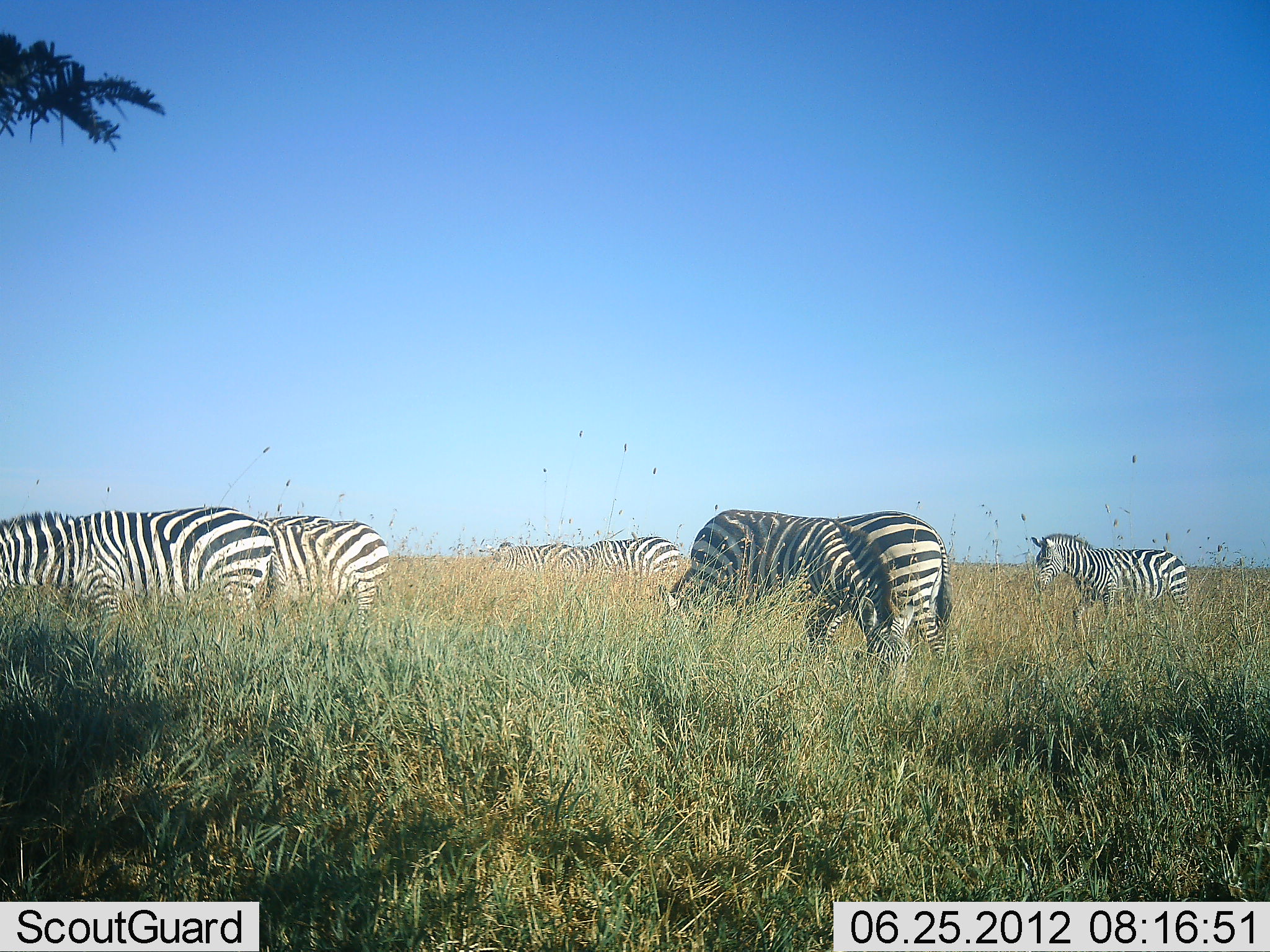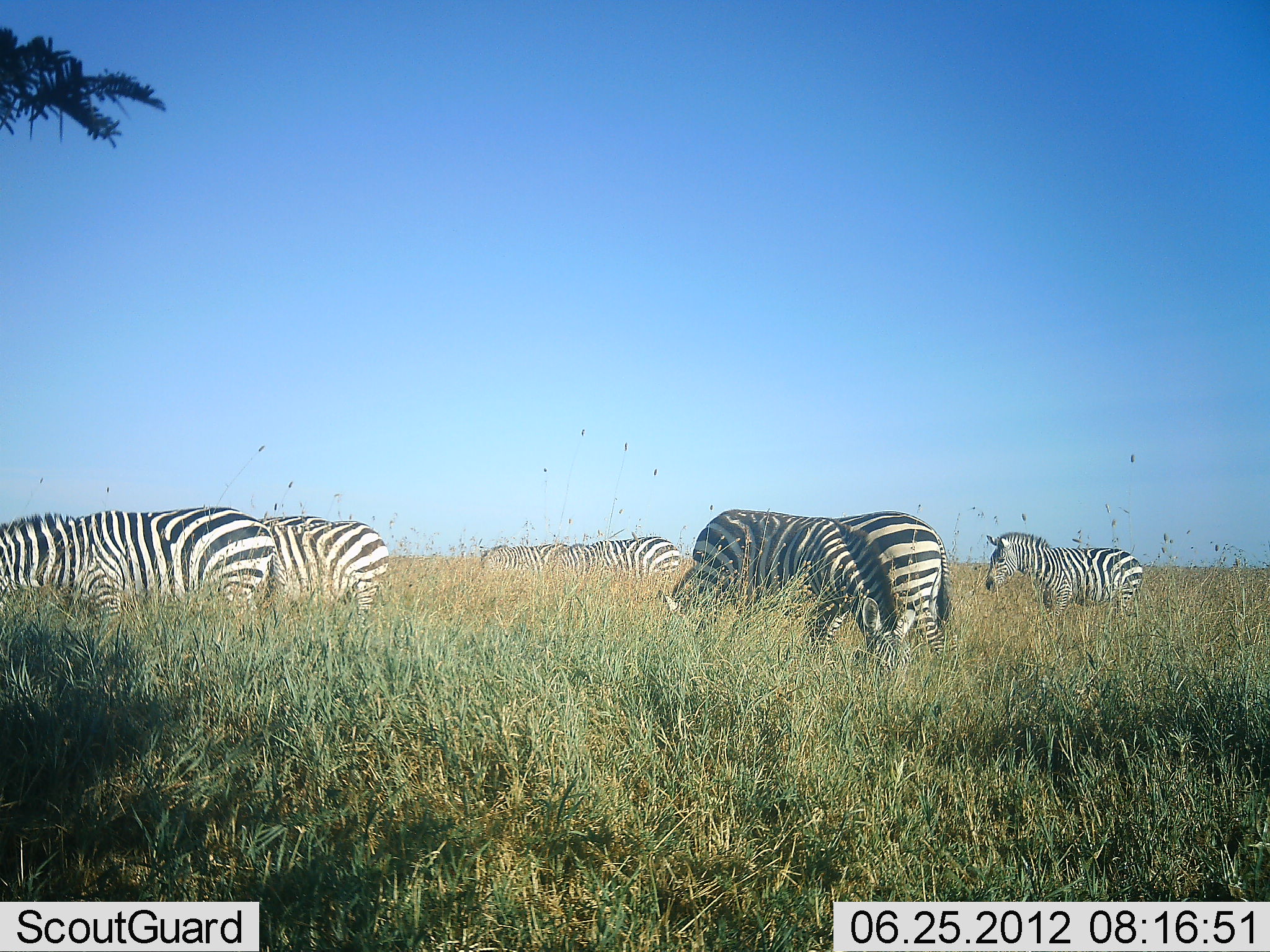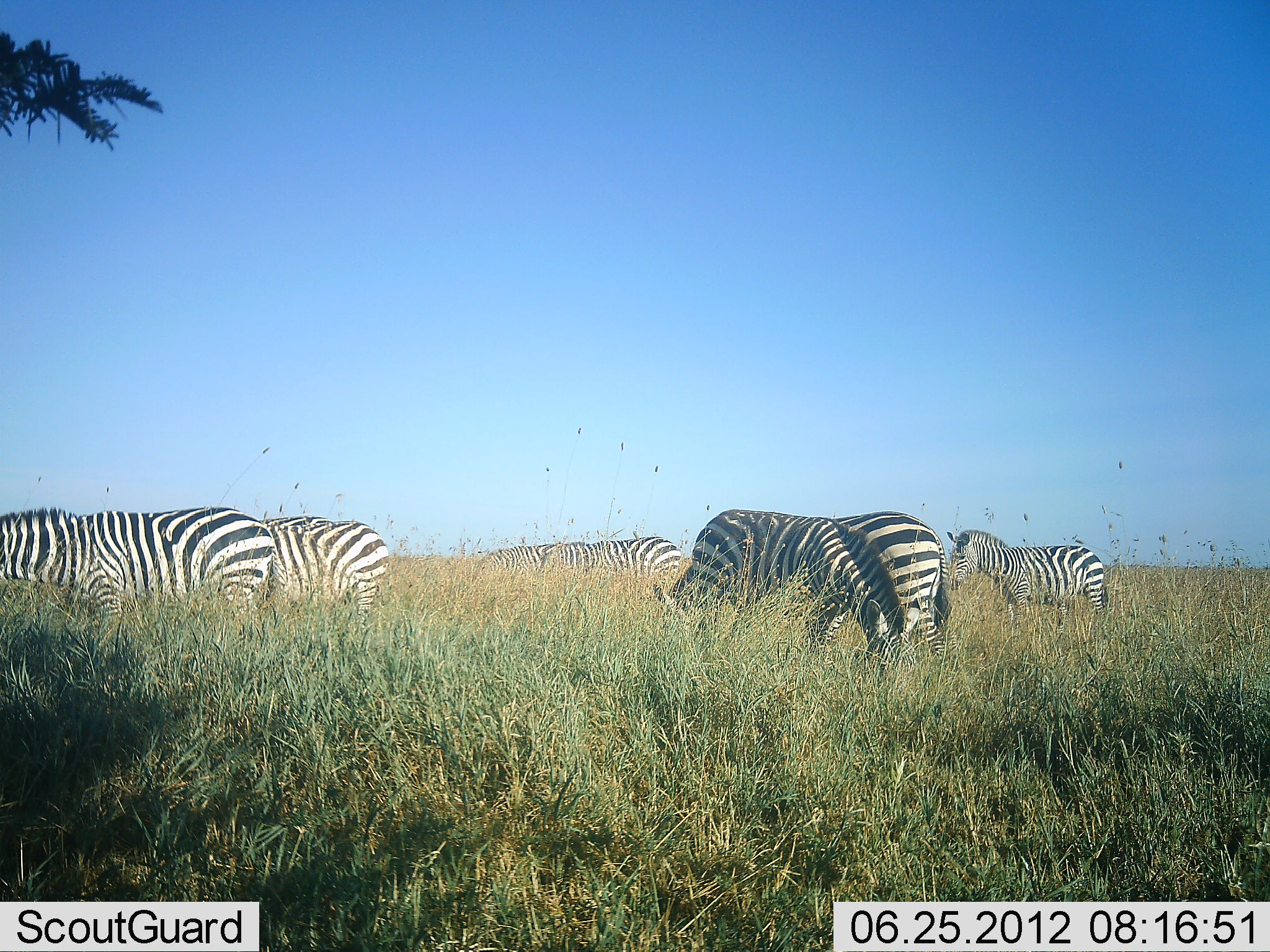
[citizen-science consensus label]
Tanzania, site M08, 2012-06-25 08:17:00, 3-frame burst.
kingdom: Animalia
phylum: Chordata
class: Mammalia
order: Perissodactyla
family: Equidae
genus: Equus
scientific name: Equus quagga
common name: plains zebra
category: zebra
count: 7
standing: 50%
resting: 0%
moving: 50%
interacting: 0%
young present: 20%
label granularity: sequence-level